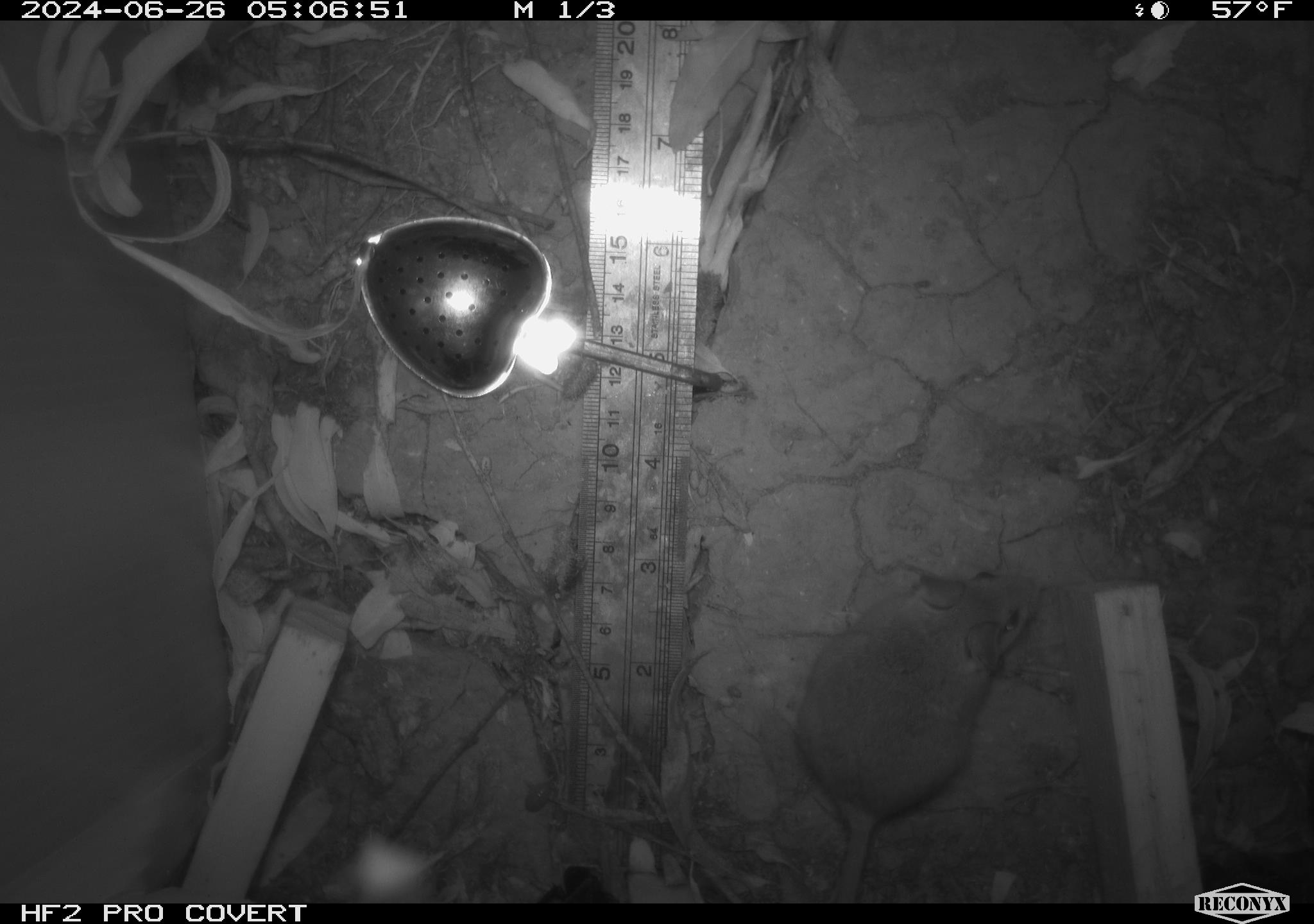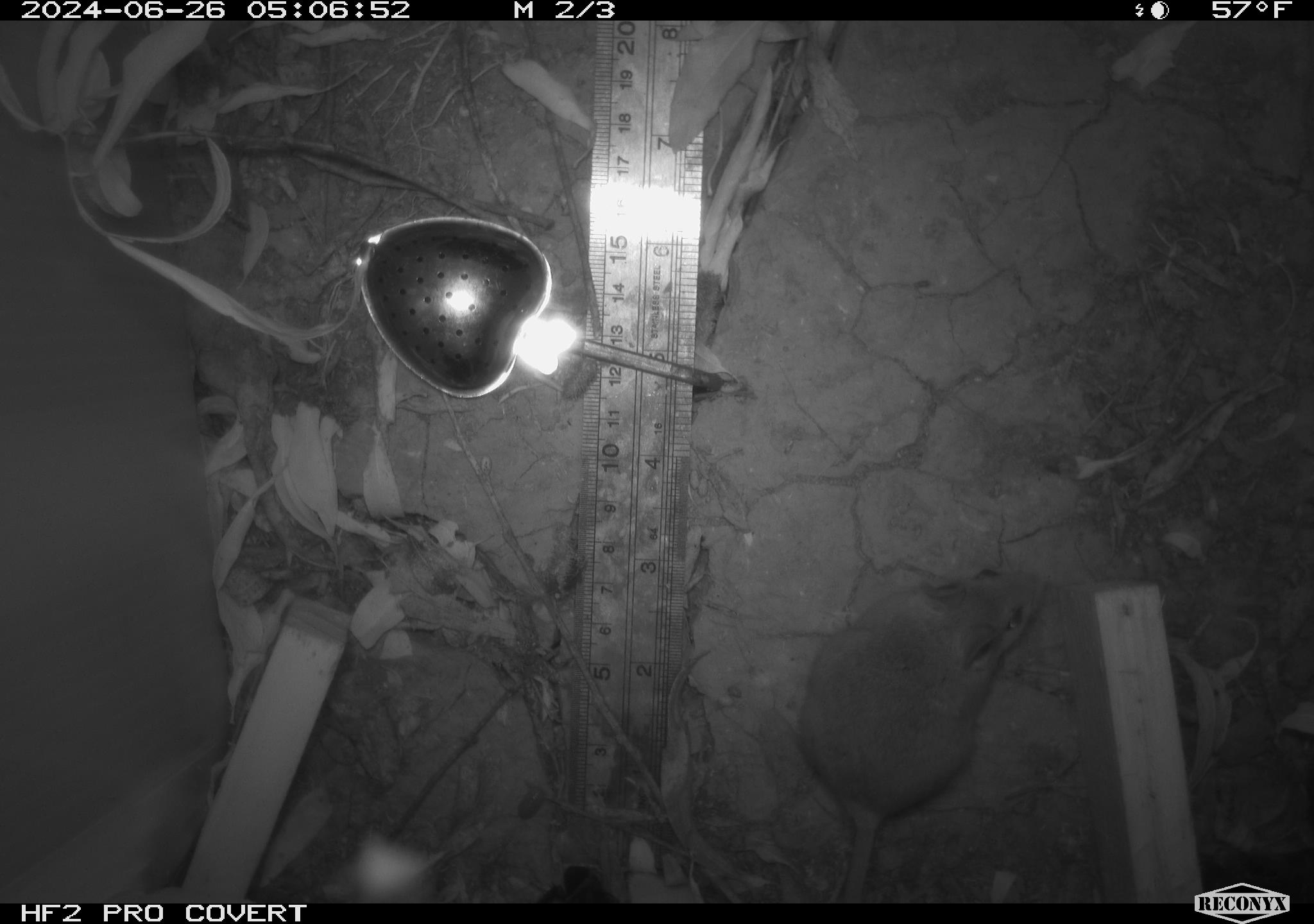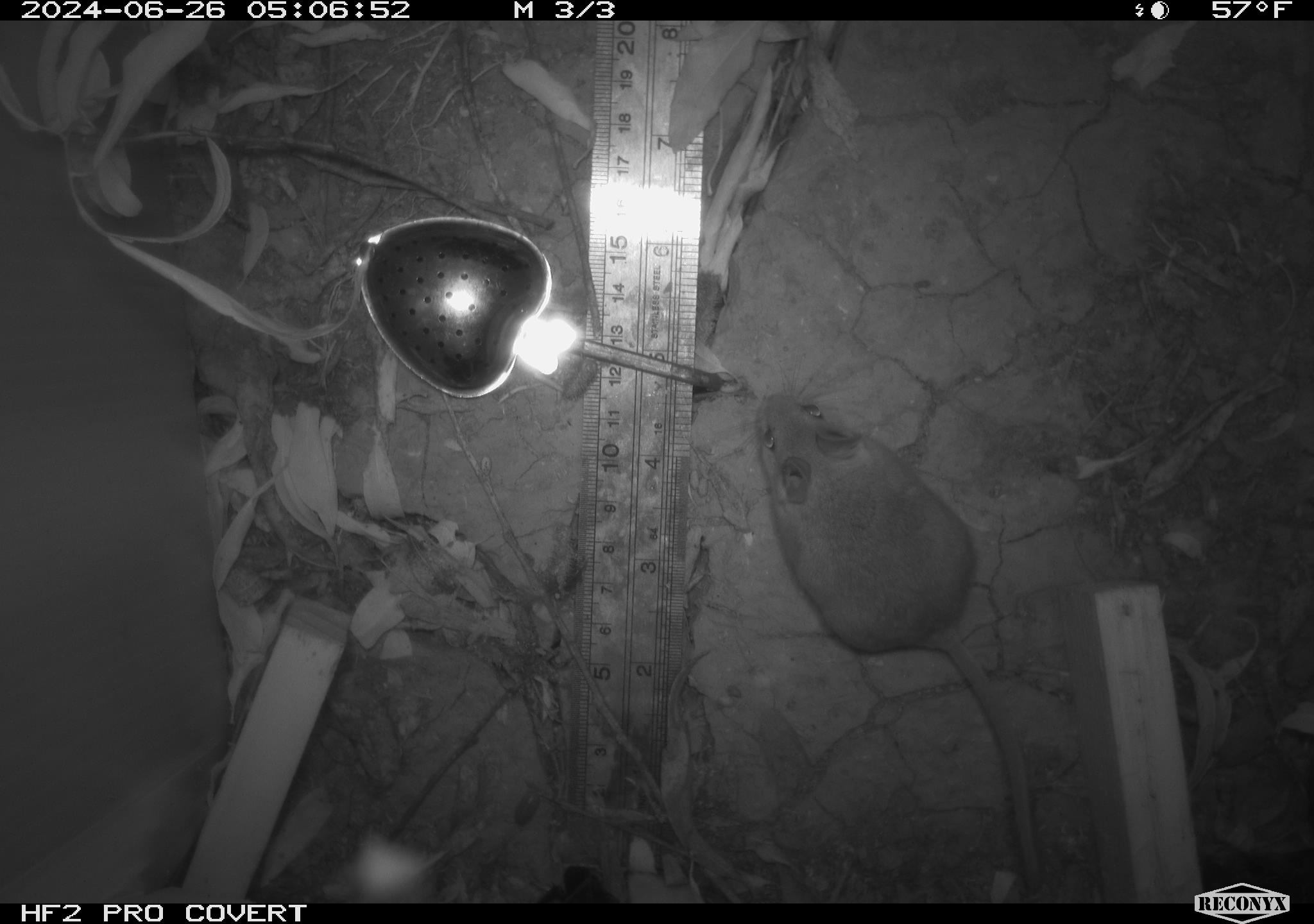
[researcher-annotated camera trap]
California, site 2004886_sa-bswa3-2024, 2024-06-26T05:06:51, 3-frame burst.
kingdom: Animalia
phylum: Chordata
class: Mammalia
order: Rodentia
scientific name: Rodentia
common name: mouse species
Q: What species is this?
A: Mouse species (Rodentia).